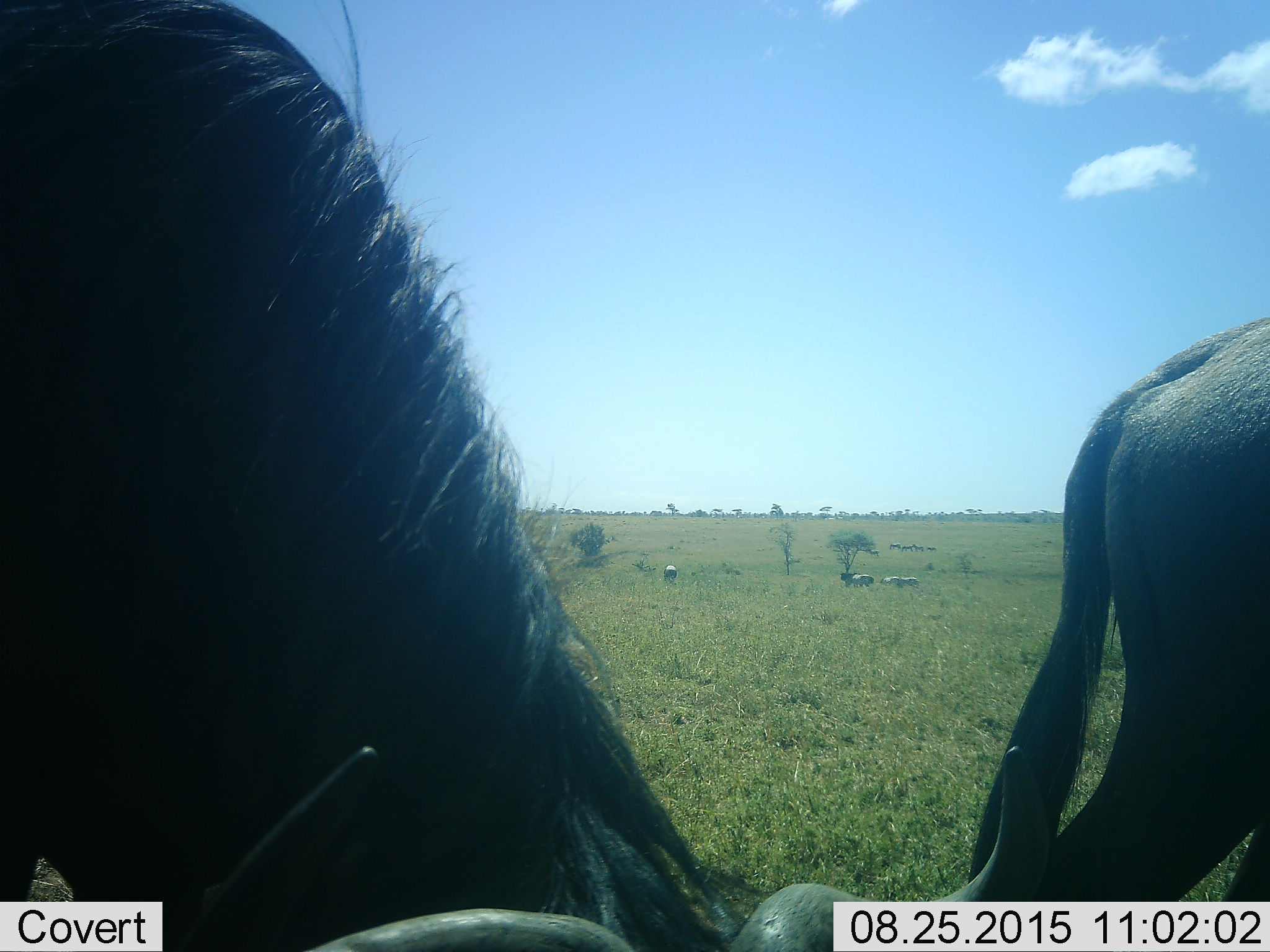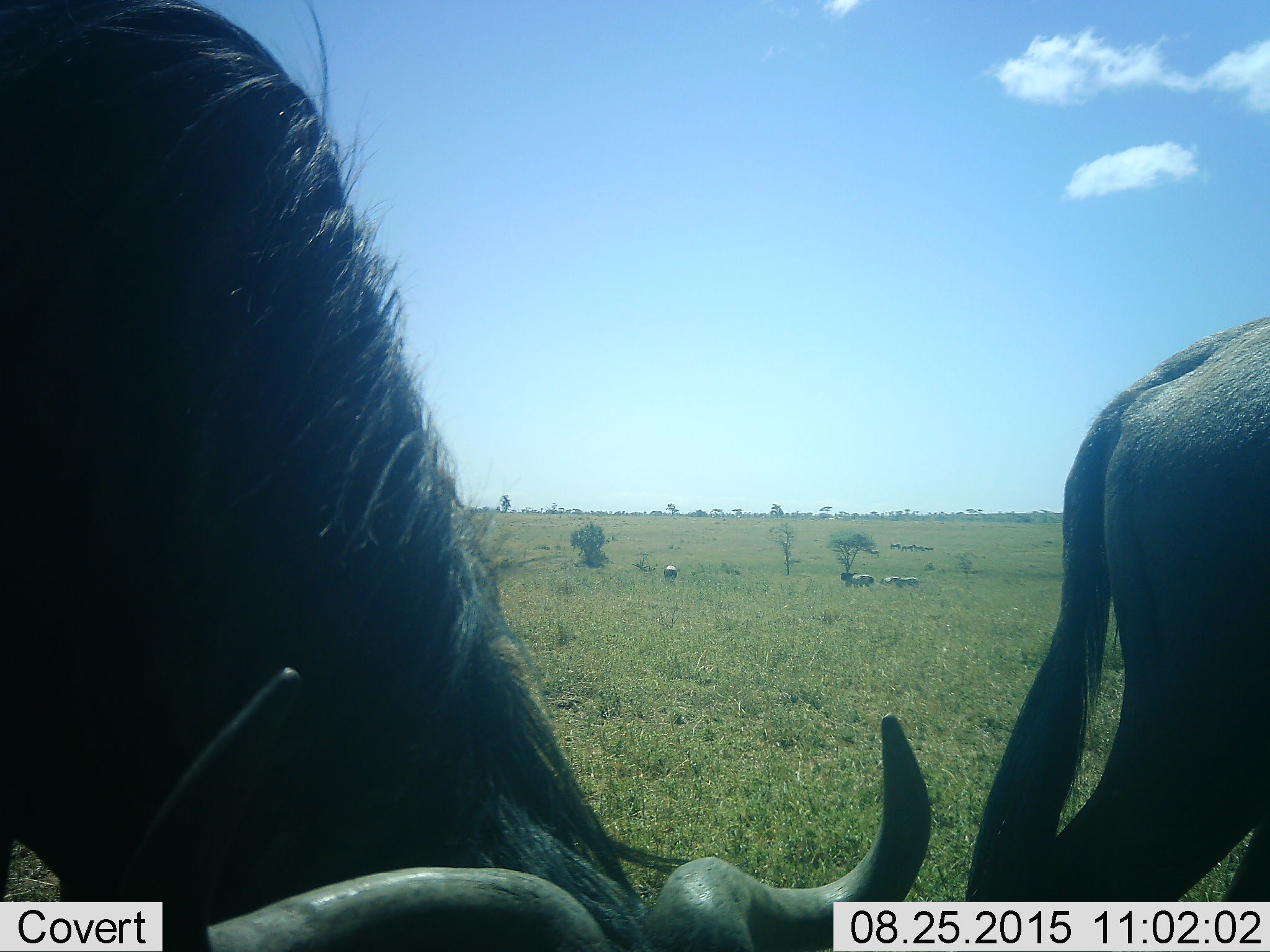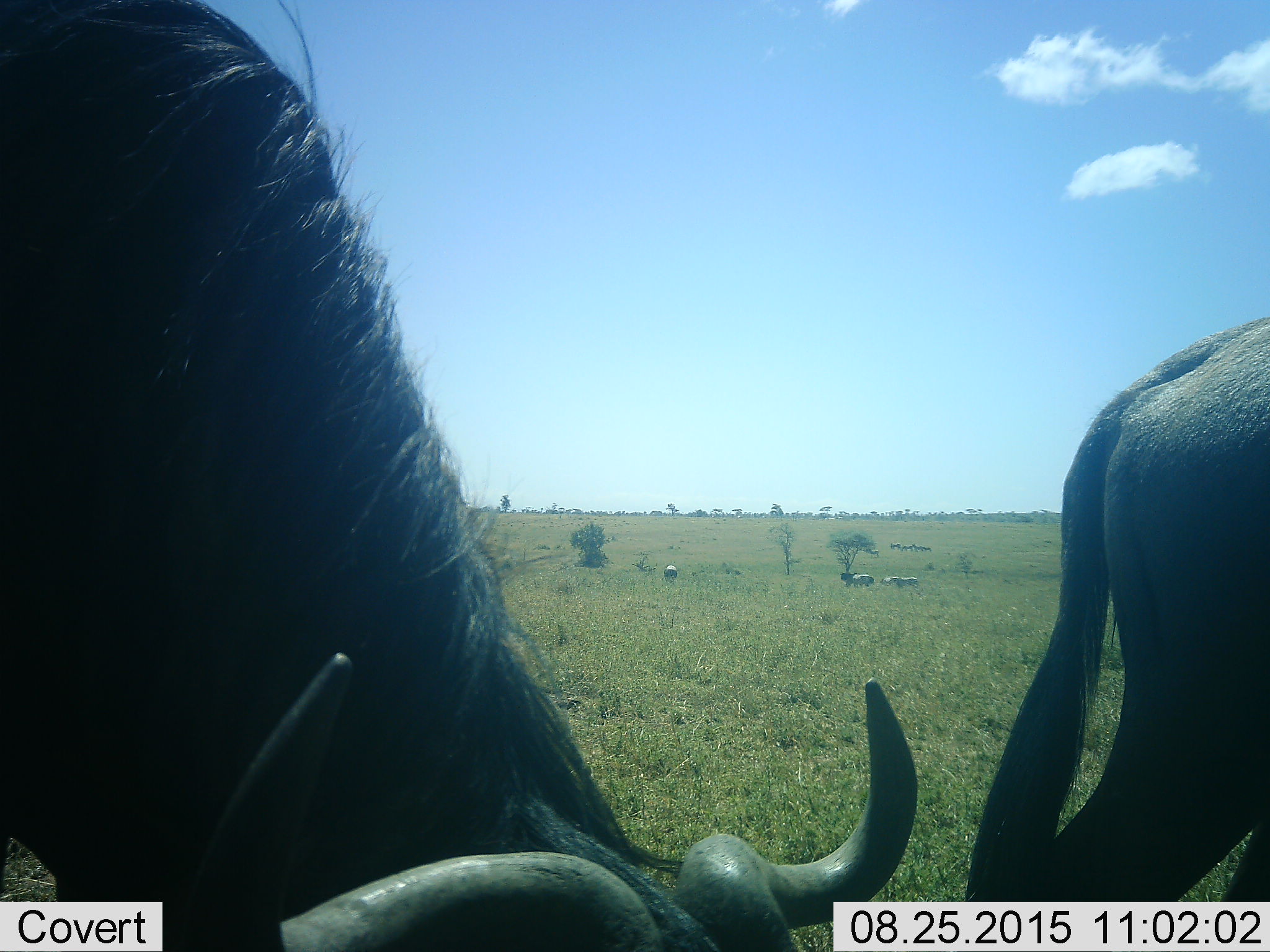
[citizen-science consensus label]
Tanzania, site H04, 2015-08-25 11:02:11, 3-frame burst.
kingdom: Animalia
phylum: Chordata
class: Mammalia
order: Artiodactyla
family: Bovidae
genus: Connochaetes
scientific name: Connochaetes taurinus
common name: blue wildebeest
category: wildebeest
Wildebeest (blue wildebeest) (Connochaetes taurinus), count 2. Behavior (volunteer vote fractions): standing 57%, resting 0%, moving 14%, interacting 0%. Young present (vote fraction): 0%. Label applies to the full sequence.